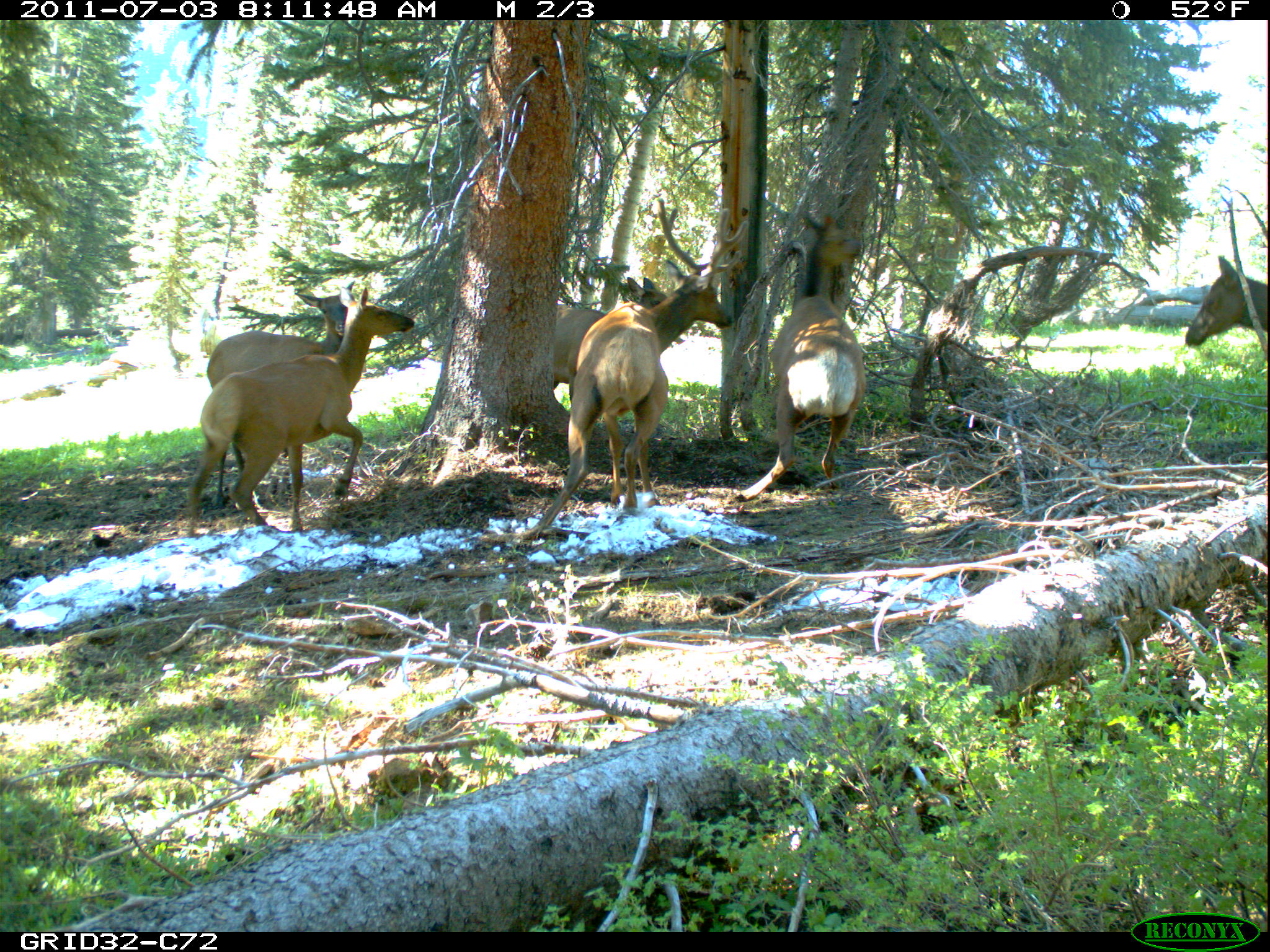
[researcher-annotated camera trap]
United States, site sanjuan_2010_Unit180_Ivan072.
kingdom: Animalia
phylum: Chordata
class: Mammalia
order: Artiodactyla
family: Cervidae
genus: Cervus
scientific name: Cervus elaphus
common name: red deer